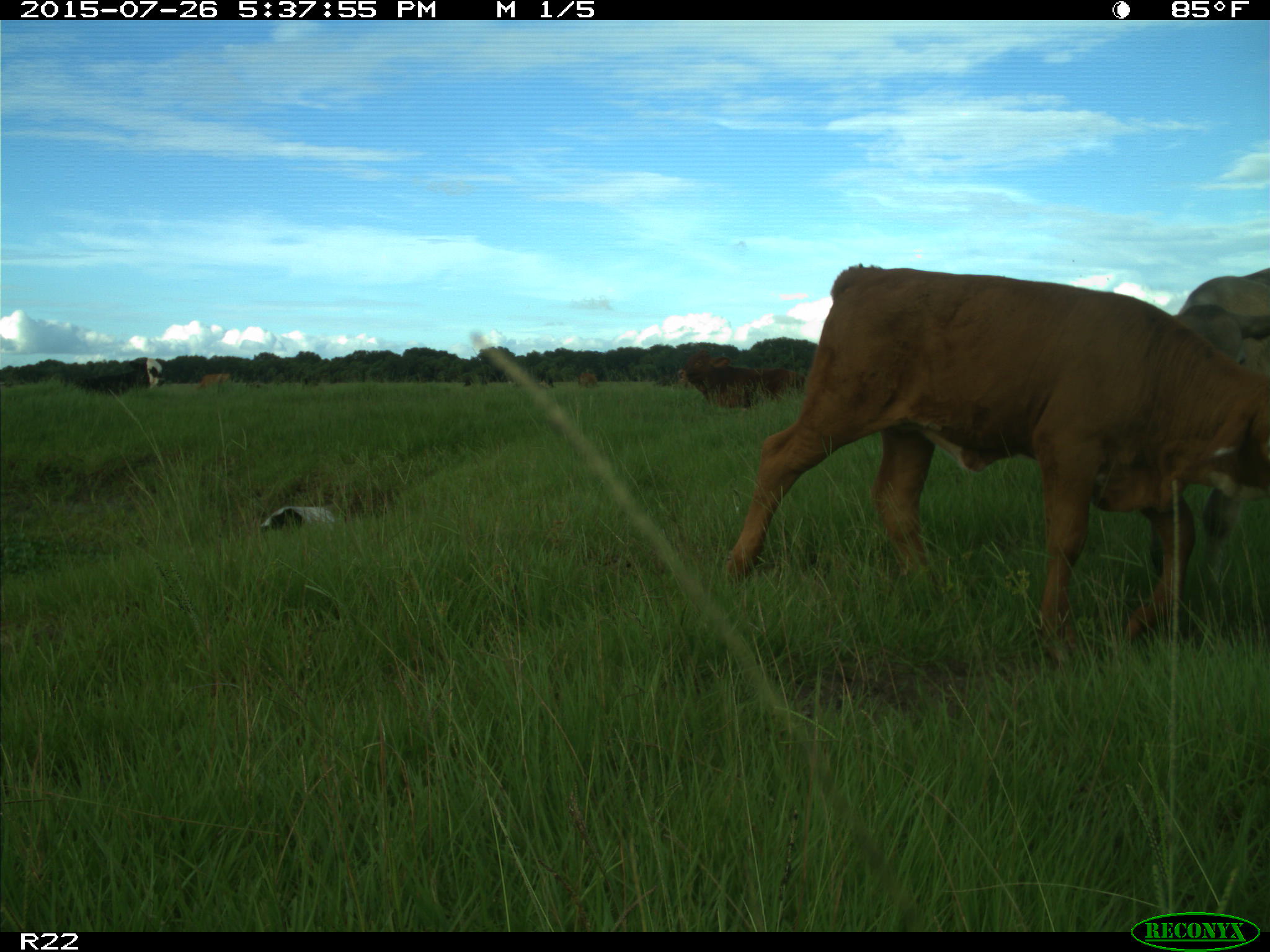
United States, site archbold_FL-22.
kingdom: Animalia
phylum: Chordata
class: Mammalia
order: Artiodactyla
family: Bovidae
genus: Bos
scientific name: Bos taurus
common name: domestic cow